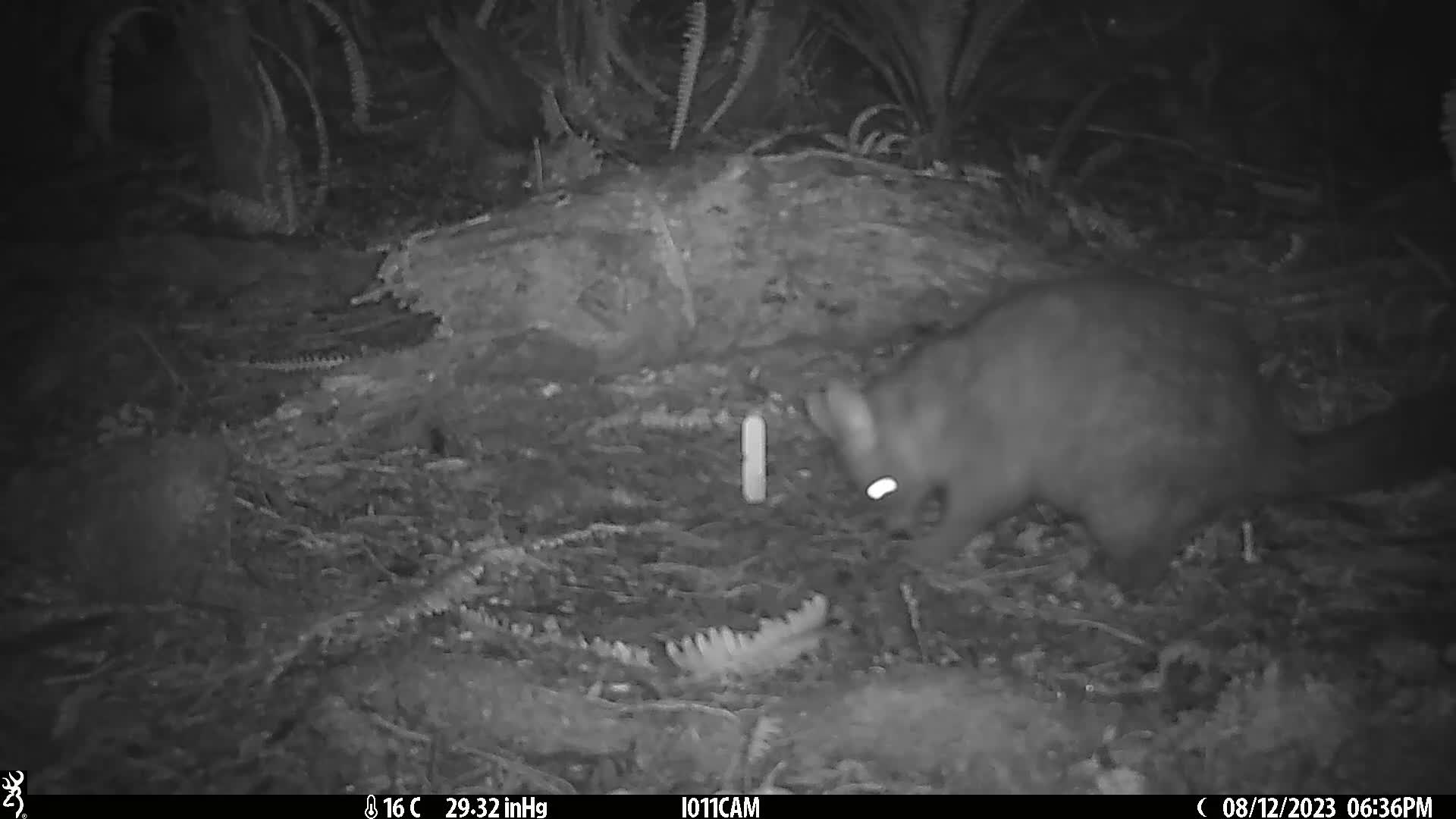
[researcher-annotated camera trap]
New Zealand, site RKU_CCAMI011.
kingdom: Animalia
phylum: Chordata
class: Mammalia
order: Diprotodontia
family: Phalangeridae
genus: Trichosurus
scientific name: Trichosurus vulpecula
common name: common brushtail possum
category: possum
Possum (common brushtail possum) (Trichosurus vulpecula).